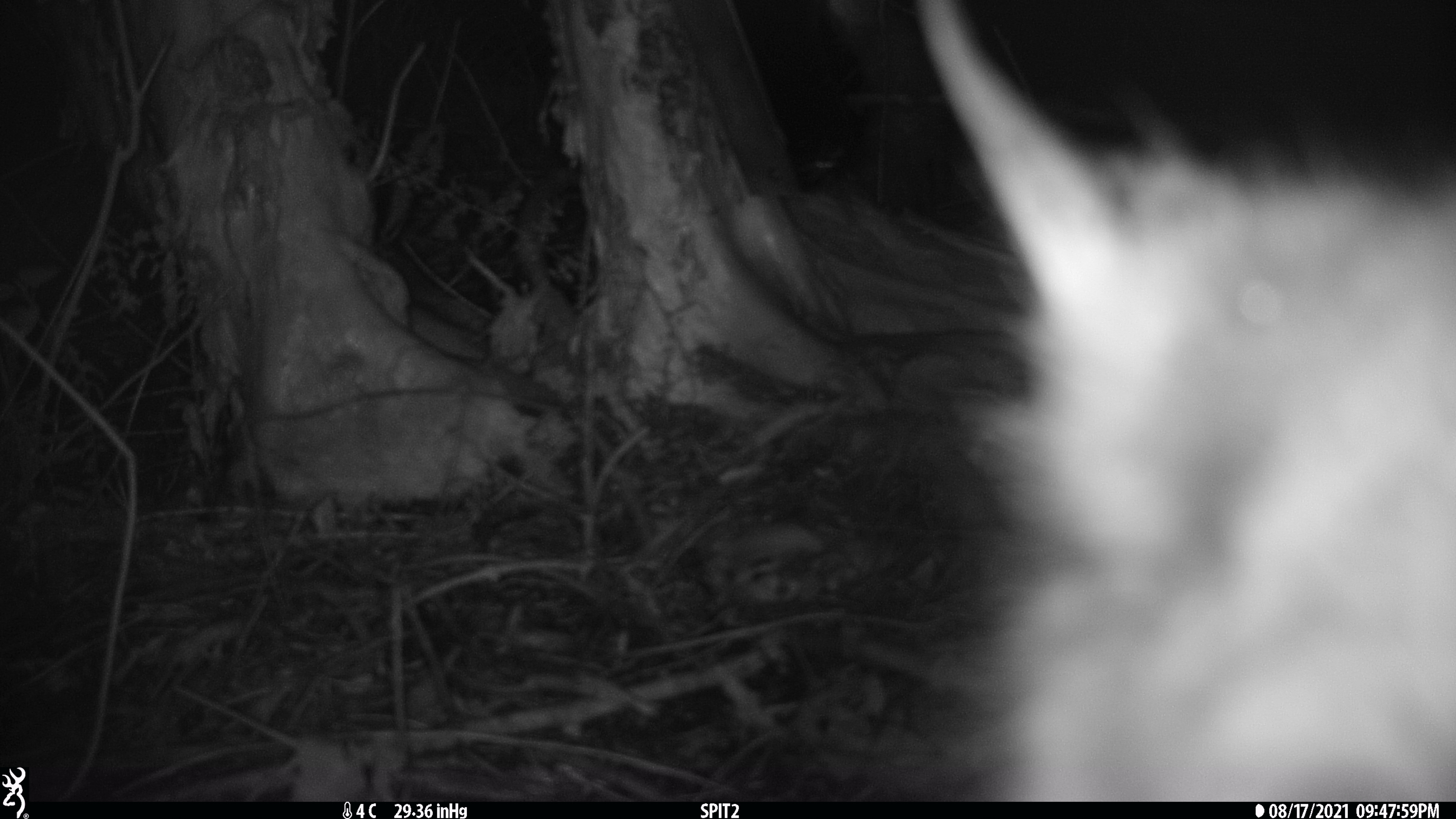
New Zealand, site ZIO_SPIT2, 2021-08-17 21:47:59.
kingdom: Animalia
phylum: Chordata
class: Mammalia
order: Diprotodontia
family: Phalangeridae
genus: Trichosurus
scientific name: Trichosurus vulpecula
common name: common brushtail possum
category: possum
Possum (common brushtail possum) (Trichosurus vulpecula).